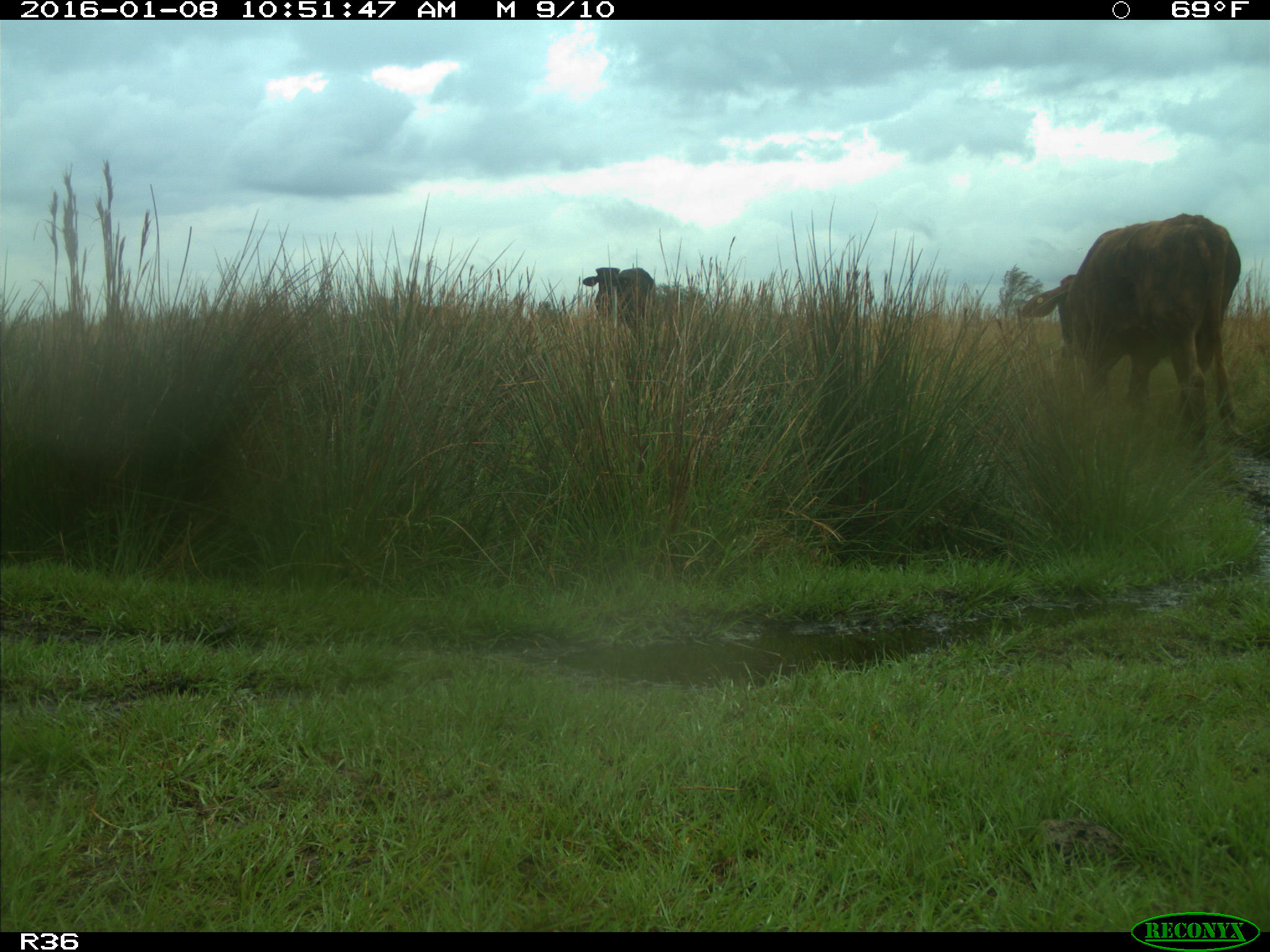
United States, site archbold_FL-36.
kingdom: Animalia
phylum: Chordata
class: Mammalia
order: Artiodactyla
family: Bovidae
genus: Bos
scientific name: Bos taurus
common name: domestic cow